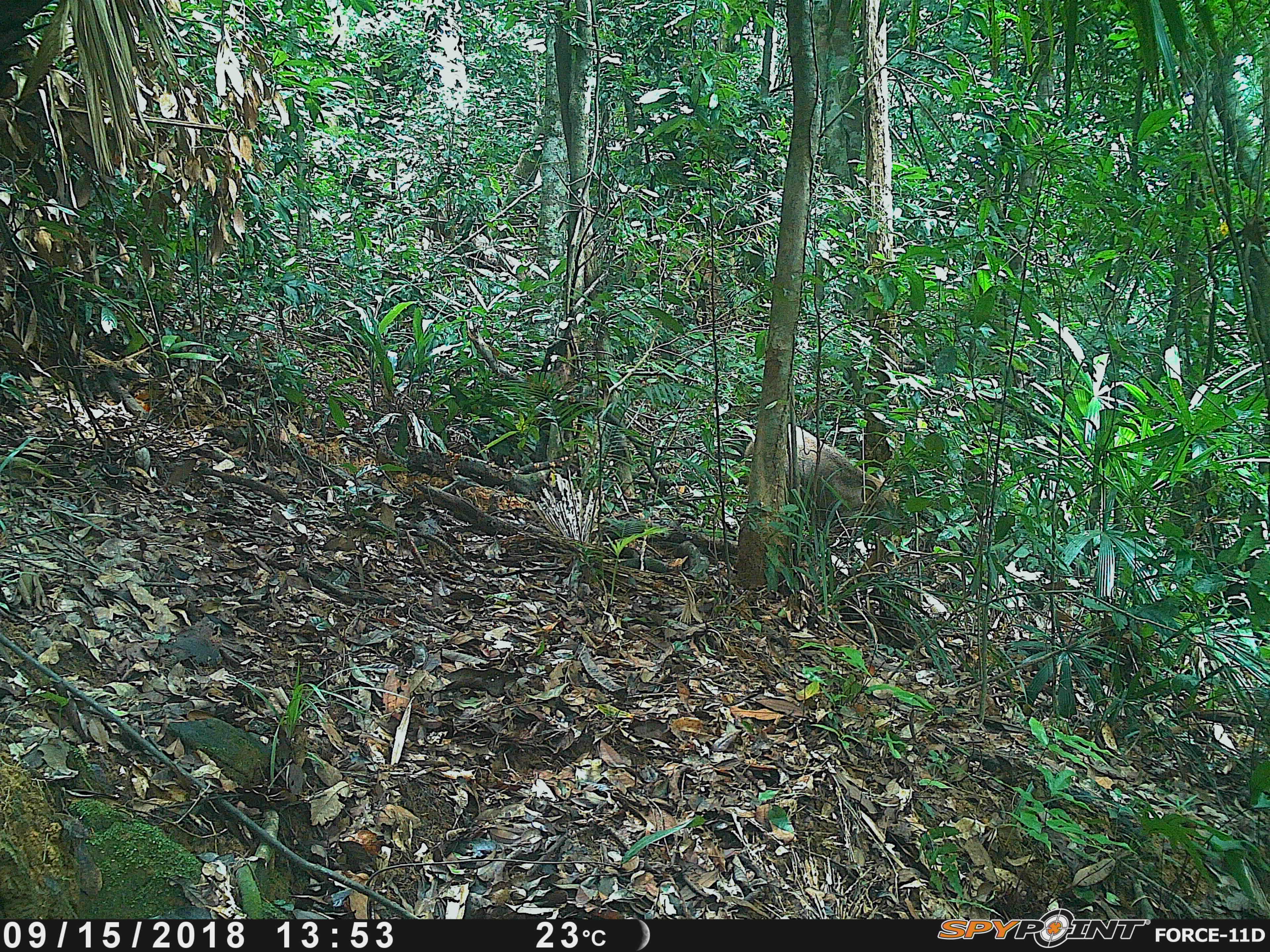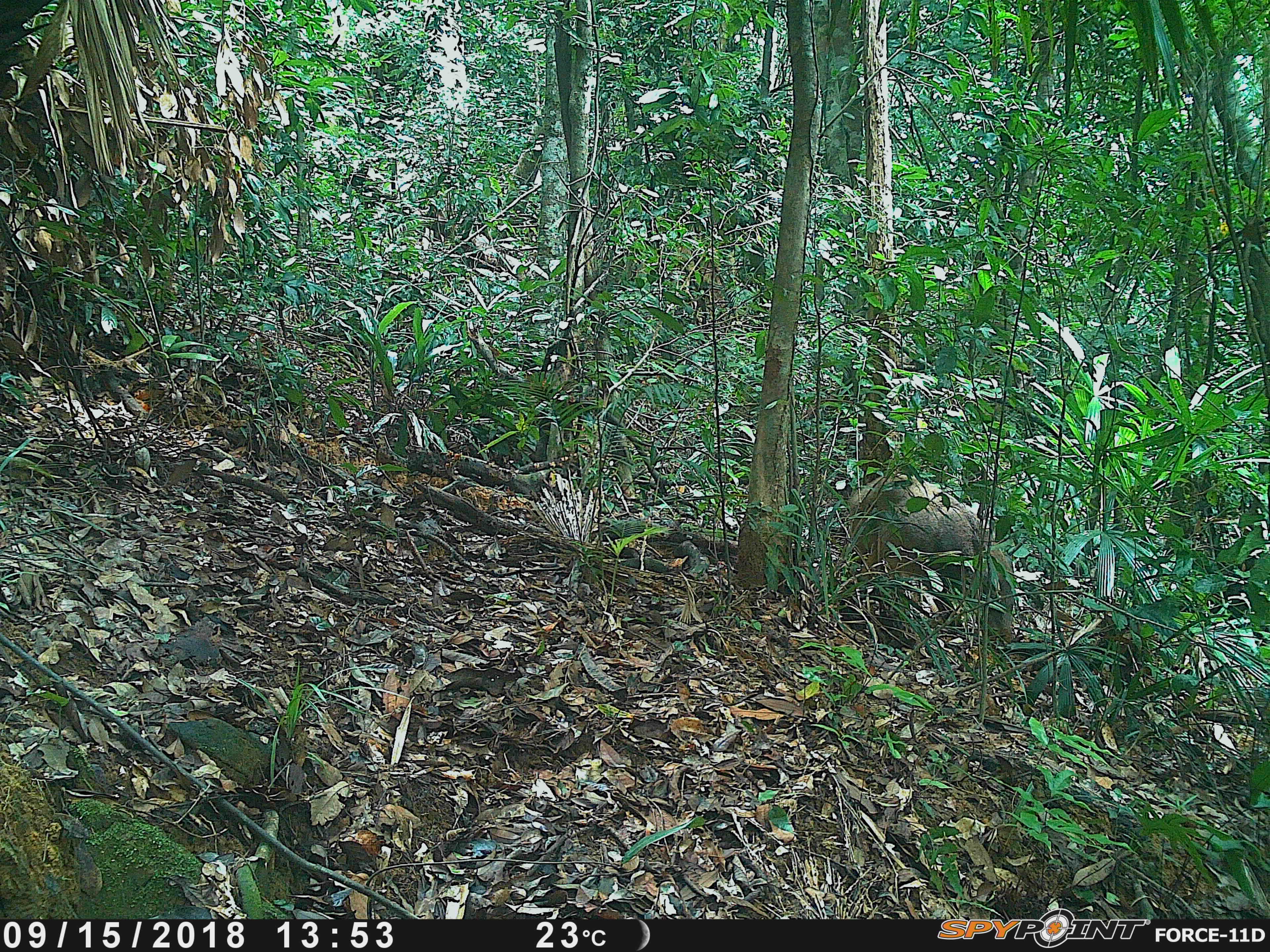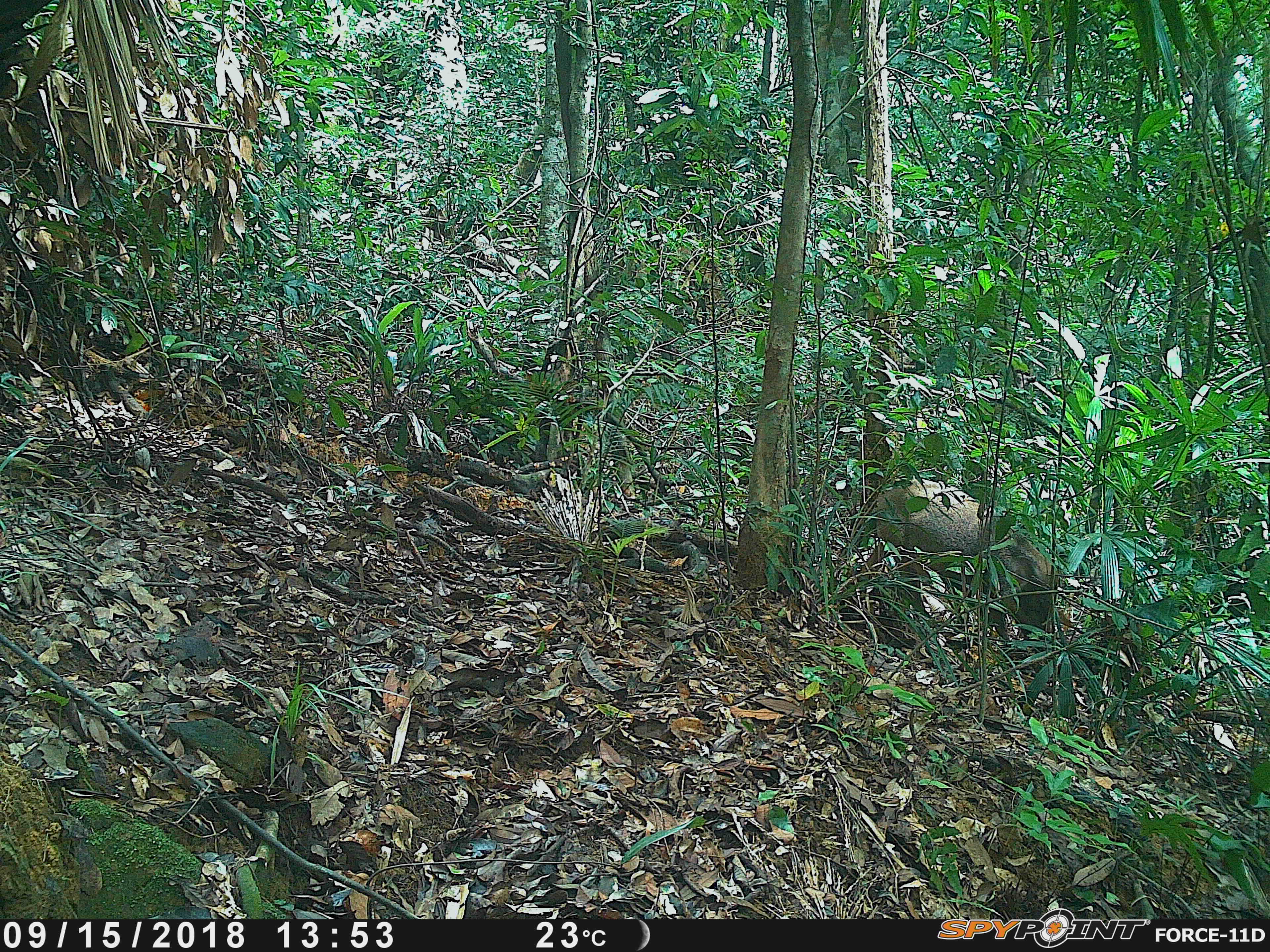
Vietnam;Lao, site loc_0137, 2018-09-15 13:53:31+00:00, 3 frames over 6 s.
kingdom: Animalia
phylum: Chordata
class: Mammalia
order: Artiodactyla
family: Suidae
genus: Sus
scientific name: Sus scrofa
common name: eurasian wild pig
Eurasian wild pig (Sus scrofa). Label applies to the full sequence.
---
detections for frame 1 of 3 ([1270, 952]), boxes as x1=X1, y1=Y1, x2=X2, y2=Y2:
eurasian wild pig: x1=744, y1=422, x2=905, y2=537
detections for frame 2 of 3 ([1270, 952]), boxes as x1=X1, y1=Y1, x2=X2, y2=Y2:
eurasian wild pig: x1=846, y1=472, x2=1015, y2=644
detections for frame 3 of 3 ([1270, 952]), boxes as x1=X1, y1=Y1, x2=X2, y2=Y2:
eurasian wild pig: x1=859, y1=478, x2=1059, y2=647